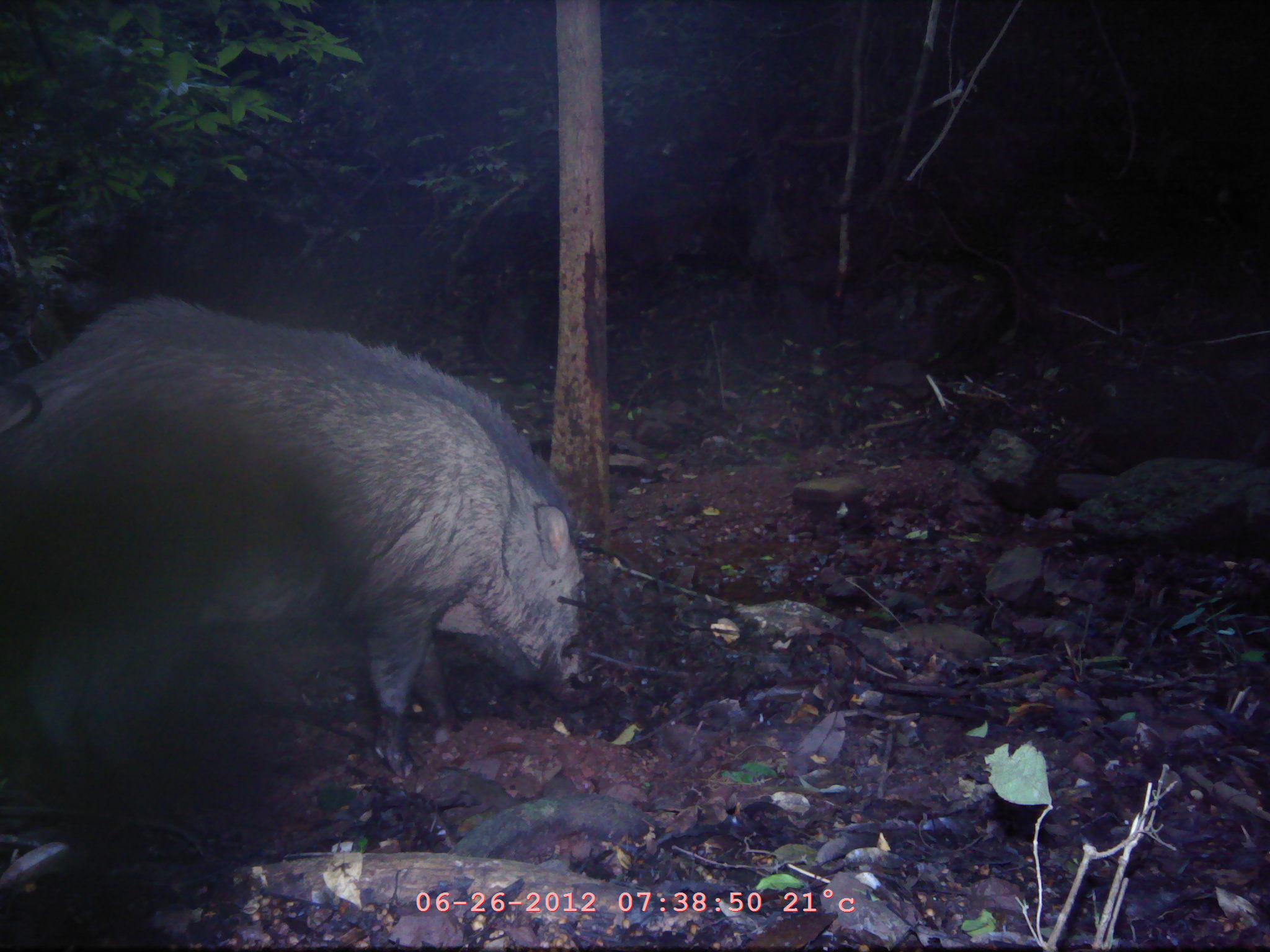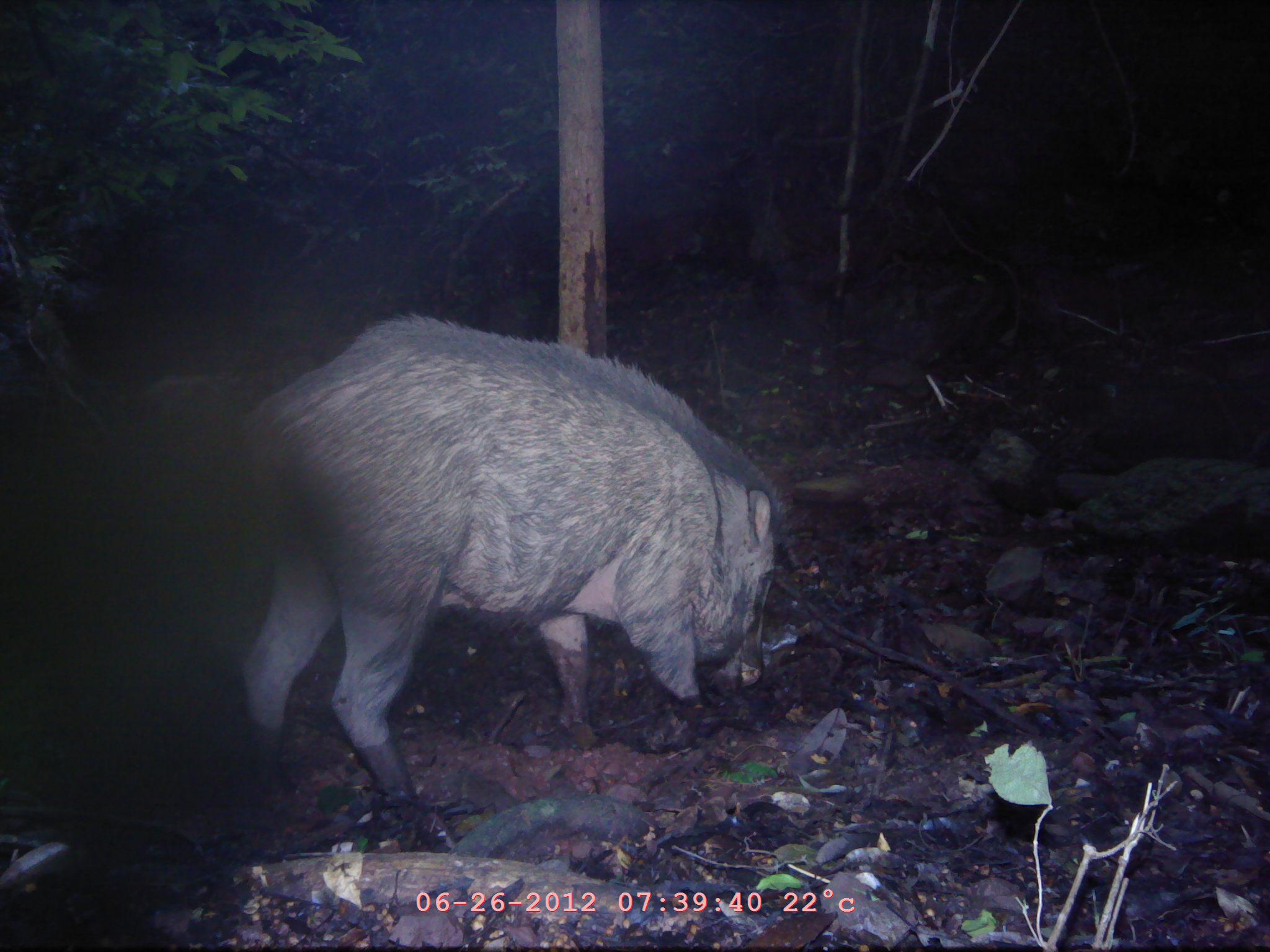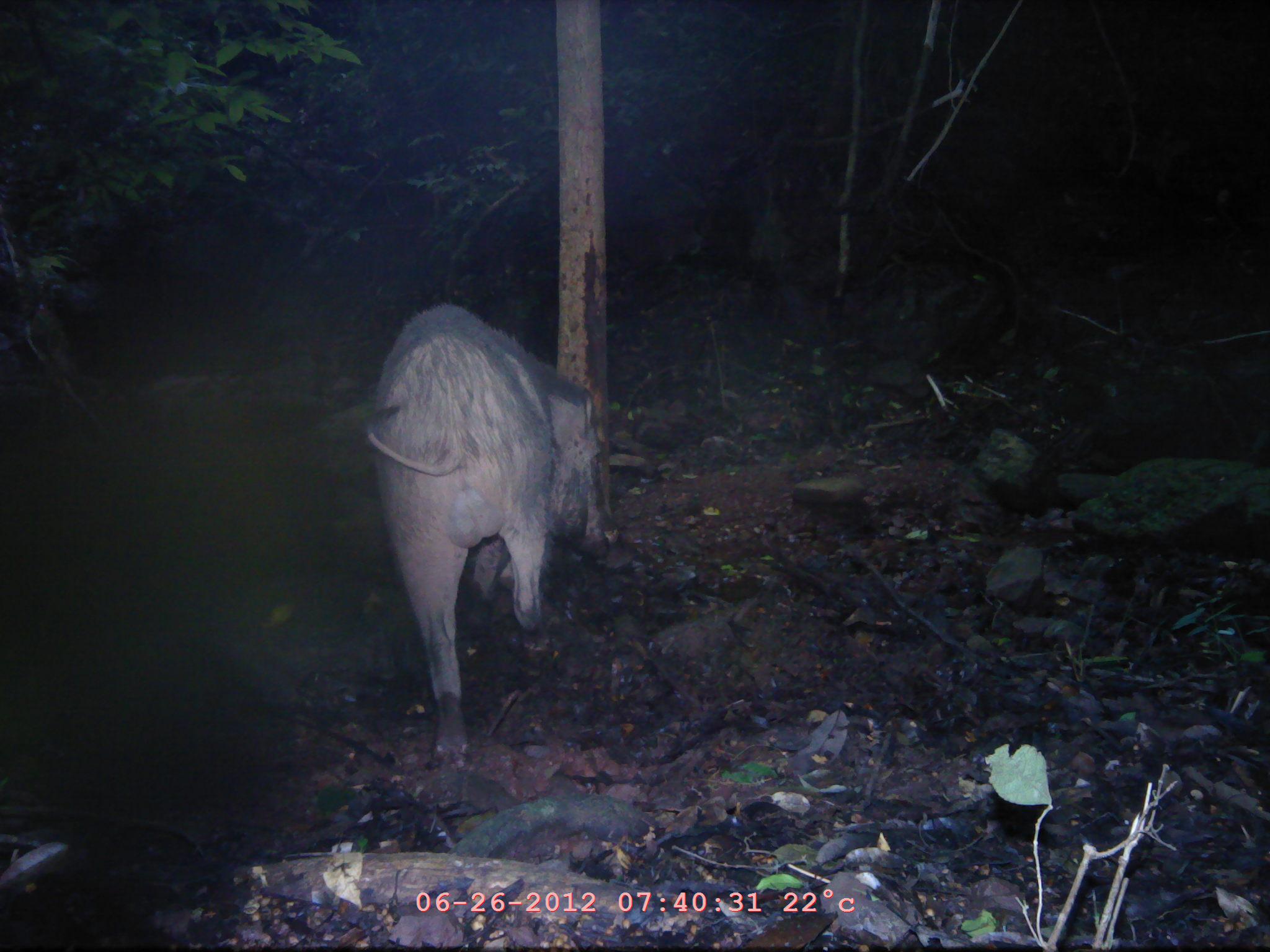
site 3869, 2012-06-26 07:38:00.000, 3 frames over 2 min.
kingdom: Animalia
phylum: Chordata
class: Mammalia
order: Artiodactyla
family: Suidae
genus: Sus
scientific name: Sus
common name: pigs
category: sus sp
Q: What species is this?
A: Sus sp (pigs) (Sus).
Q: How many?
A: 1.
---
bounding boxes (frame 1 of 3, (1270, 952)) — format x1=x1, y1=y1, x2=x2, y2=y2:
sus sp: x1=2, y1=299, x2=591, y2=782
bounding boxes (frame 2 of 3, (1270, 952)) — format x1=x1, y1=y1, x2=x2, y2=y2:
sus sp: x1=233, y1=314, x2=794, y2=813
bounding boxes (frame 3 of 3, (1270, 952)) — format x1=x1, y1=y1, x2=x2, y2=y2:
sus sp: x1=361, y1=301, x2=623, y2=778